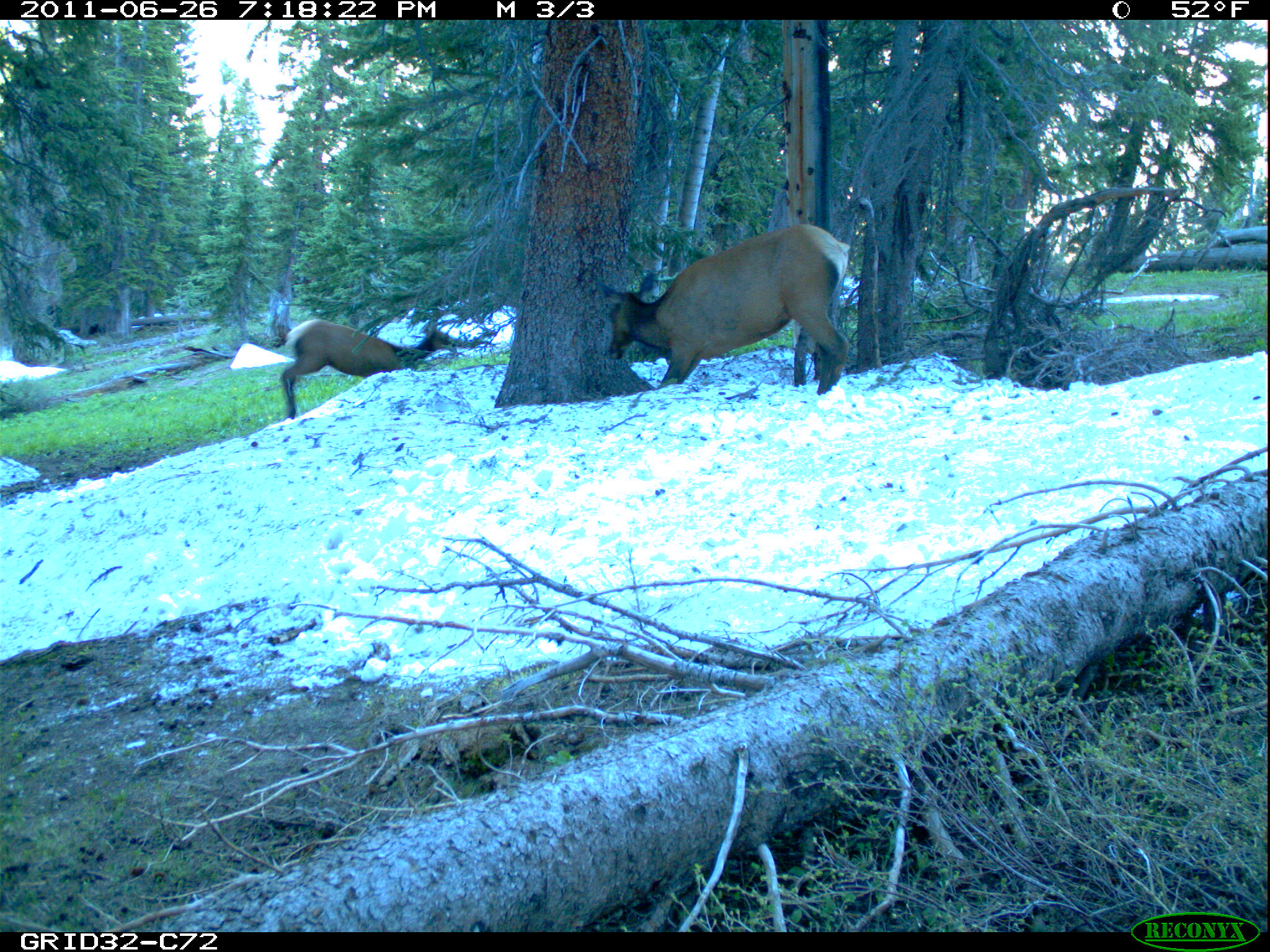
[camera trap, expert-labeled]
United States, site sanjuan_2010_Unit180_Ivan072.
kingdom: Animalia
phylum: Chordata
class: Mammalia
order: Artiodactyla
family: Cervidae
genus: Cervus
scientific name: Cervus elaphus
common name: red deer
Cervus elaphus (red deer).